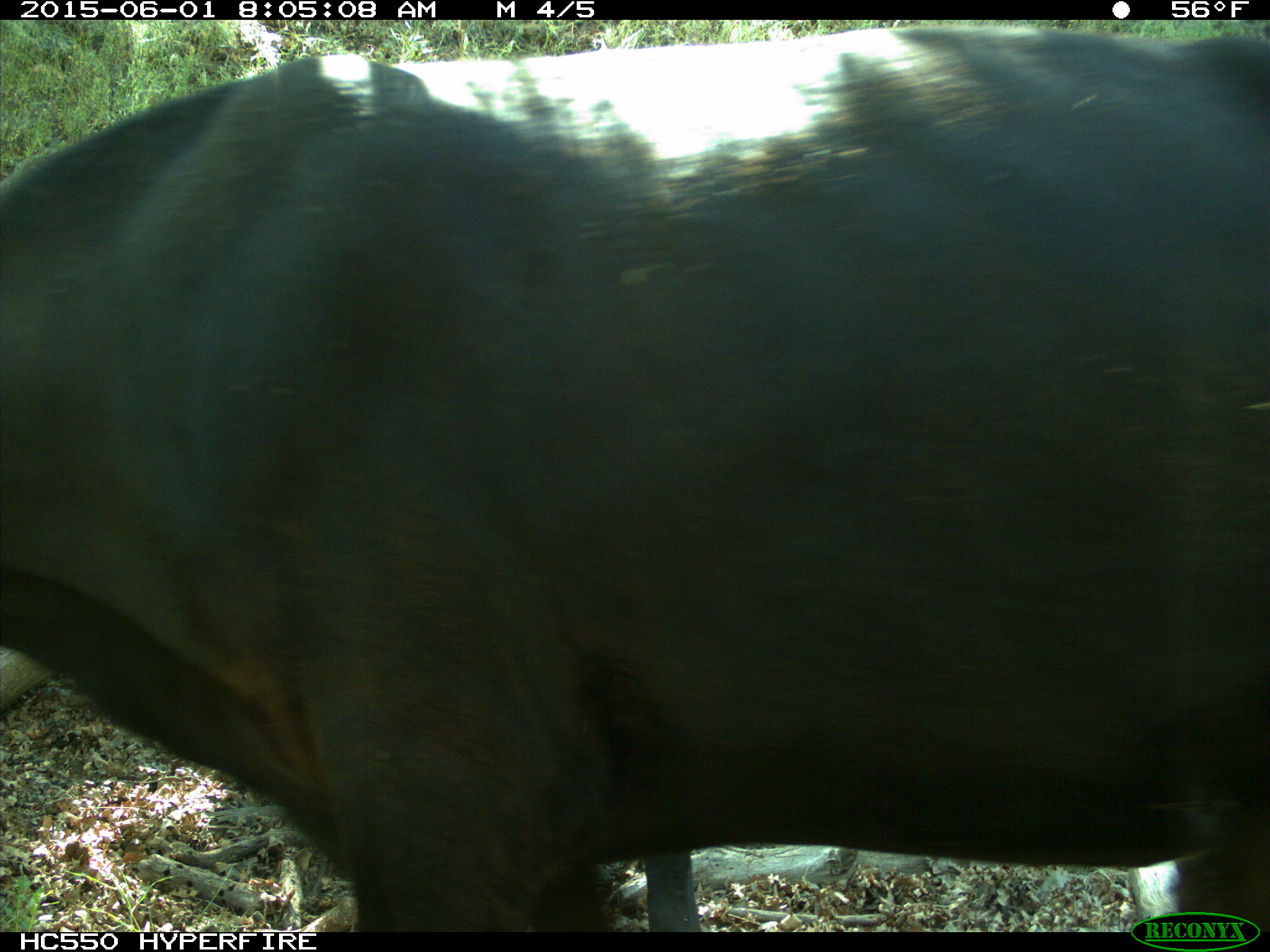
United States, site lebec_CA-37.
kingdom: Animalia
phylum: Chordata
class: Mammalia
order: Artiodactyla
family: Bovidae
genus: Bos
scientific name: Bos taurus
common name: domestic cow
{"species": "Bos taurus (domestic cow)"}